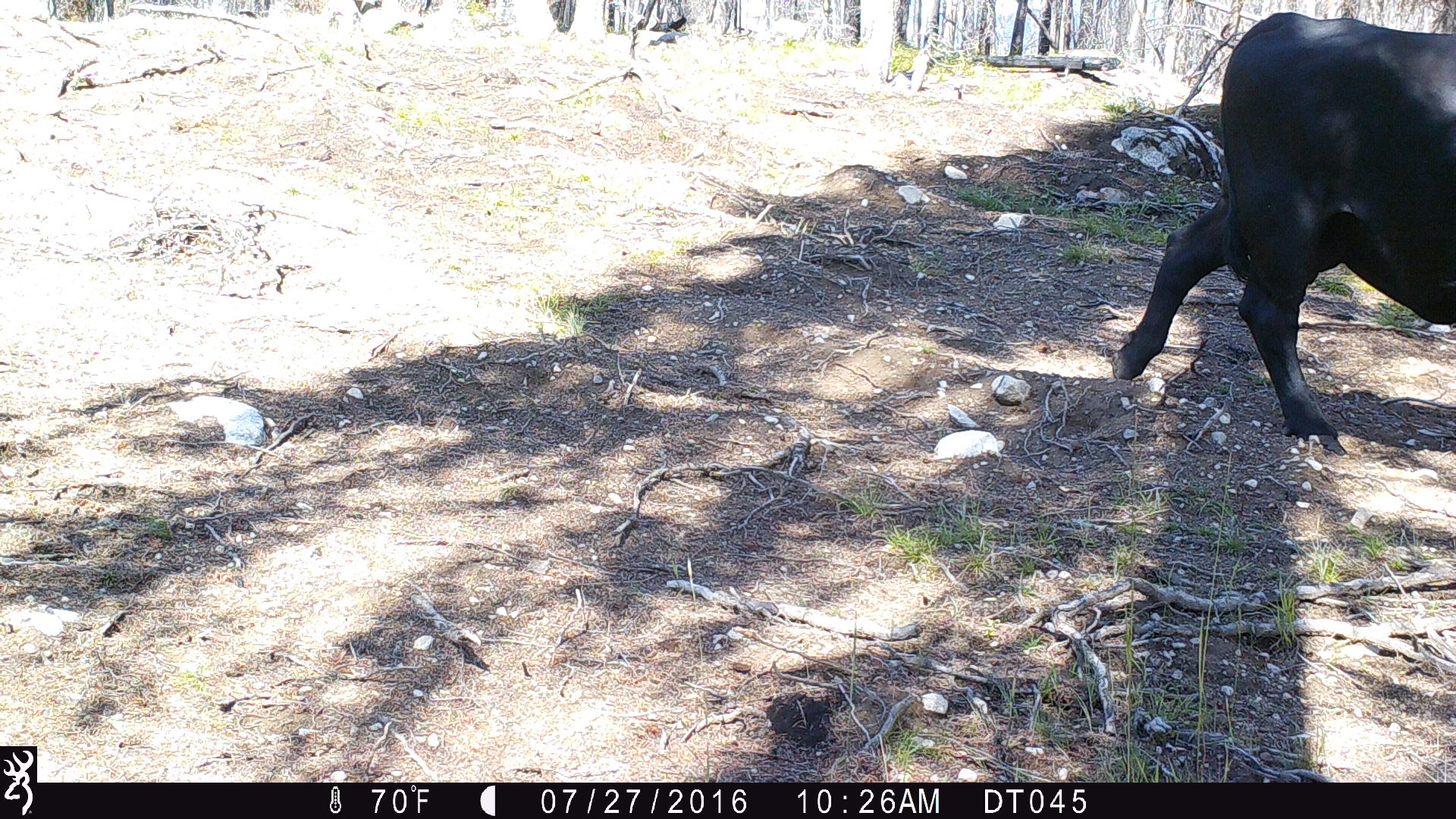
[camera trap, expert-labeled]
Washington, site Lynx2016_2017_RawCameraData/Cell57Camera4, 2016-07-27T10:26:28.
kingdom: Animalia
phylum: Chordata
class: Mammalia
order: Artiodactyla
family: Bovidae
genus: Bos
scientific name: Bos taurus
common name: domestic cattle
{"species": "domestic cattle (Bos taurus)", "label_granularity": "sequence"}